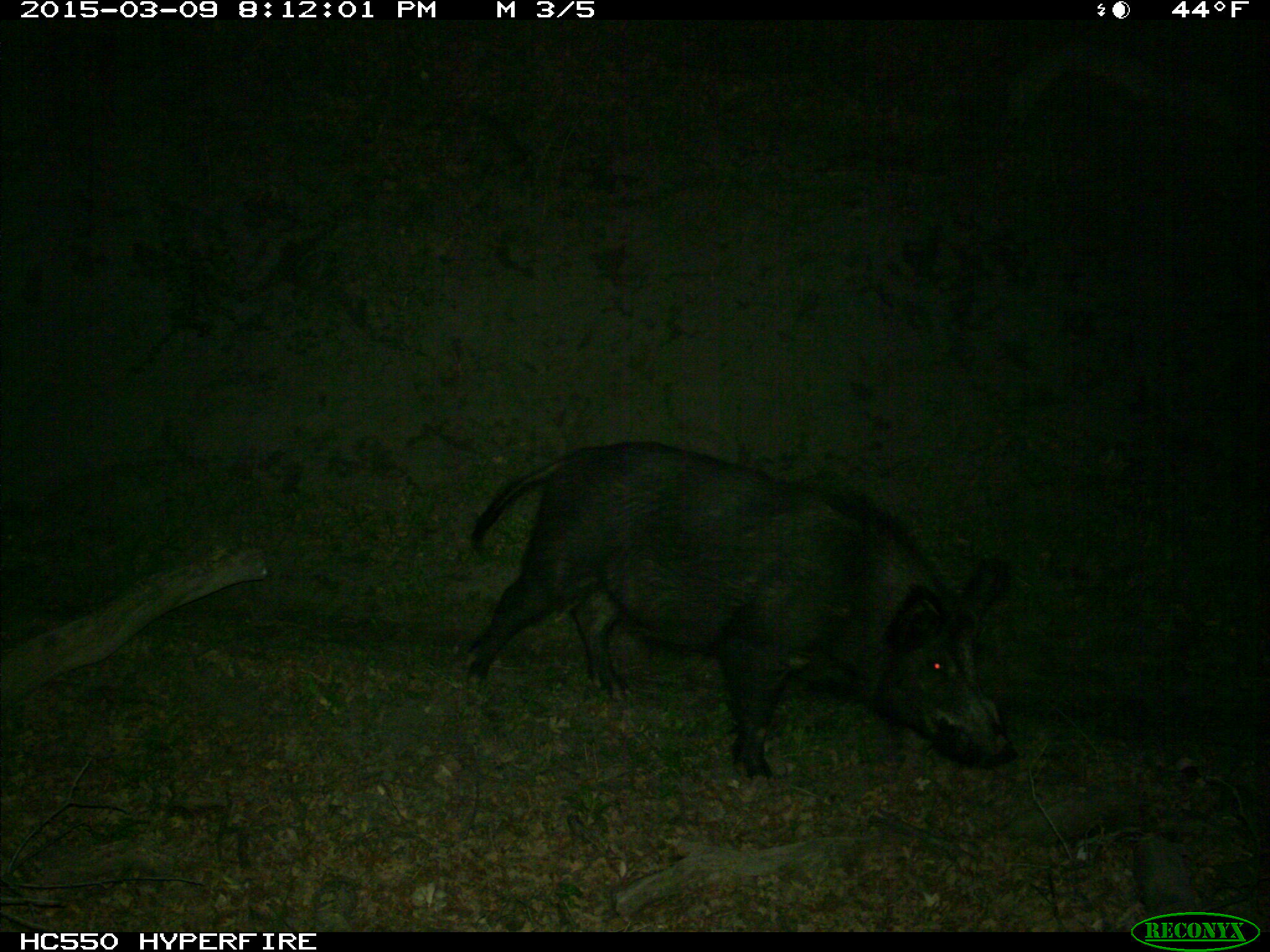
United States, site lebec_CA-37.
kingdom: Animalia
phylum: Chordata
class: Mammalia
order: Artiodactyla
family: Suidae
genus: Sus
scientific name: Sus scrofa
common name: wild boar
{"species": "Sus scrofa (wild boar)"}